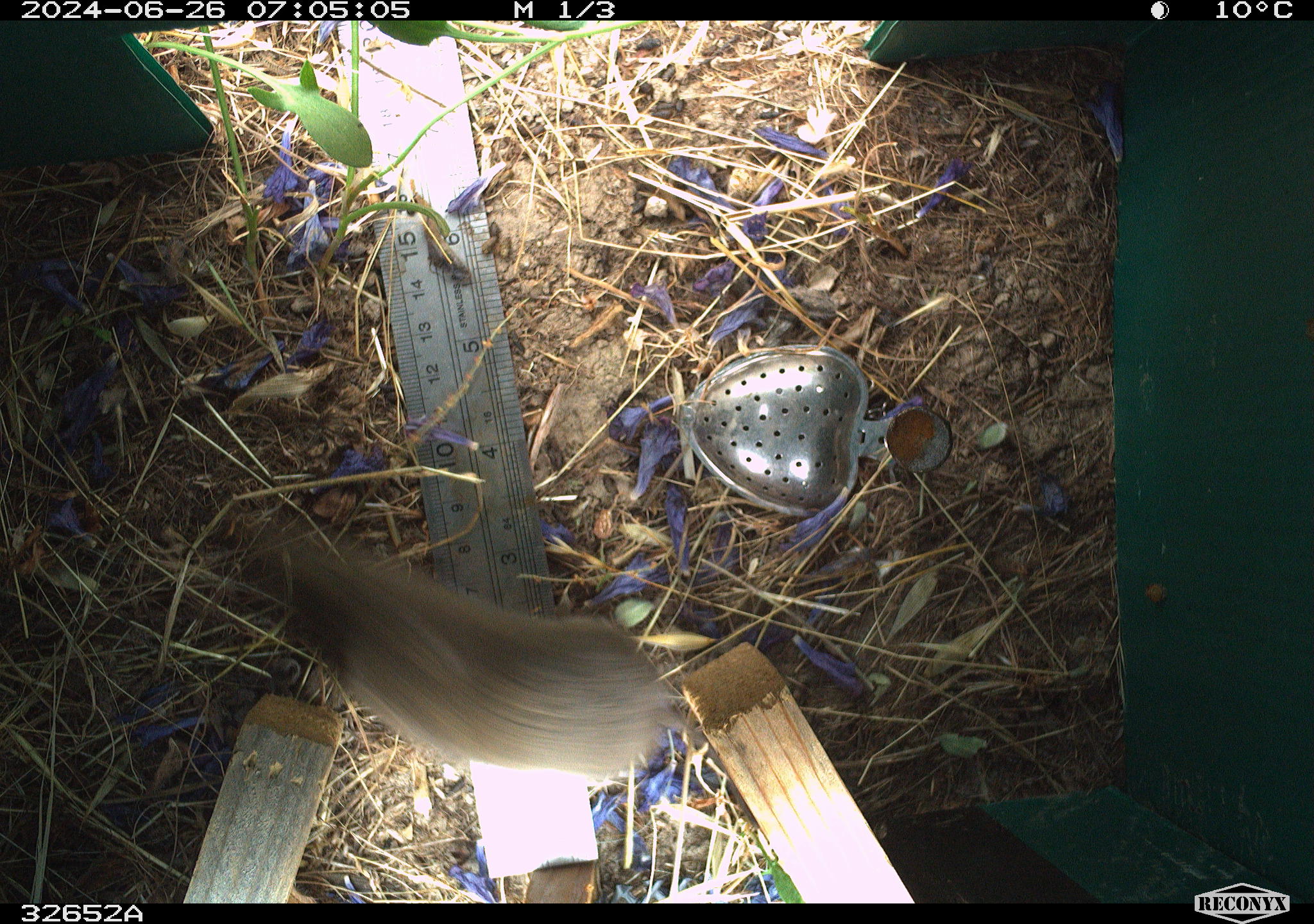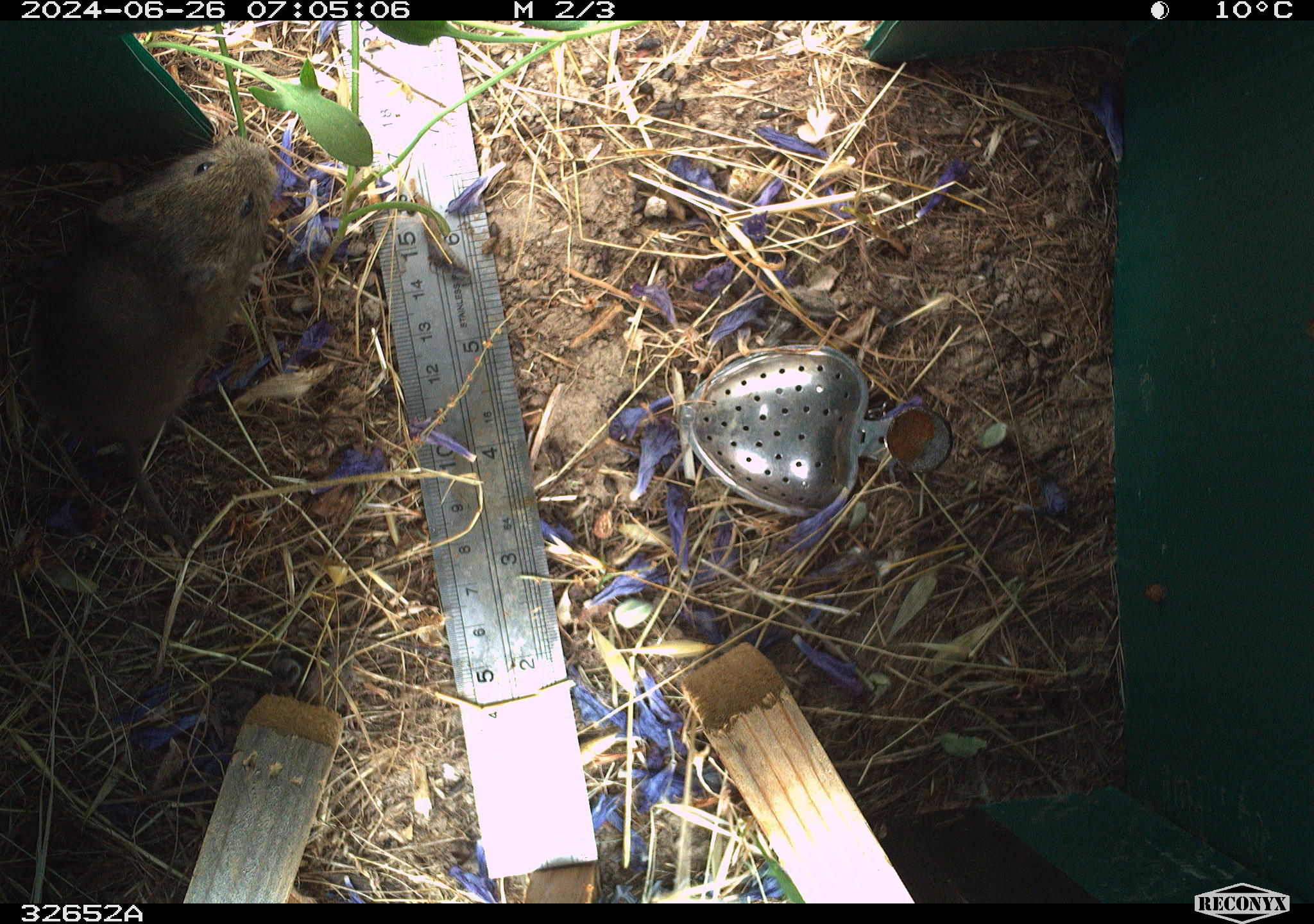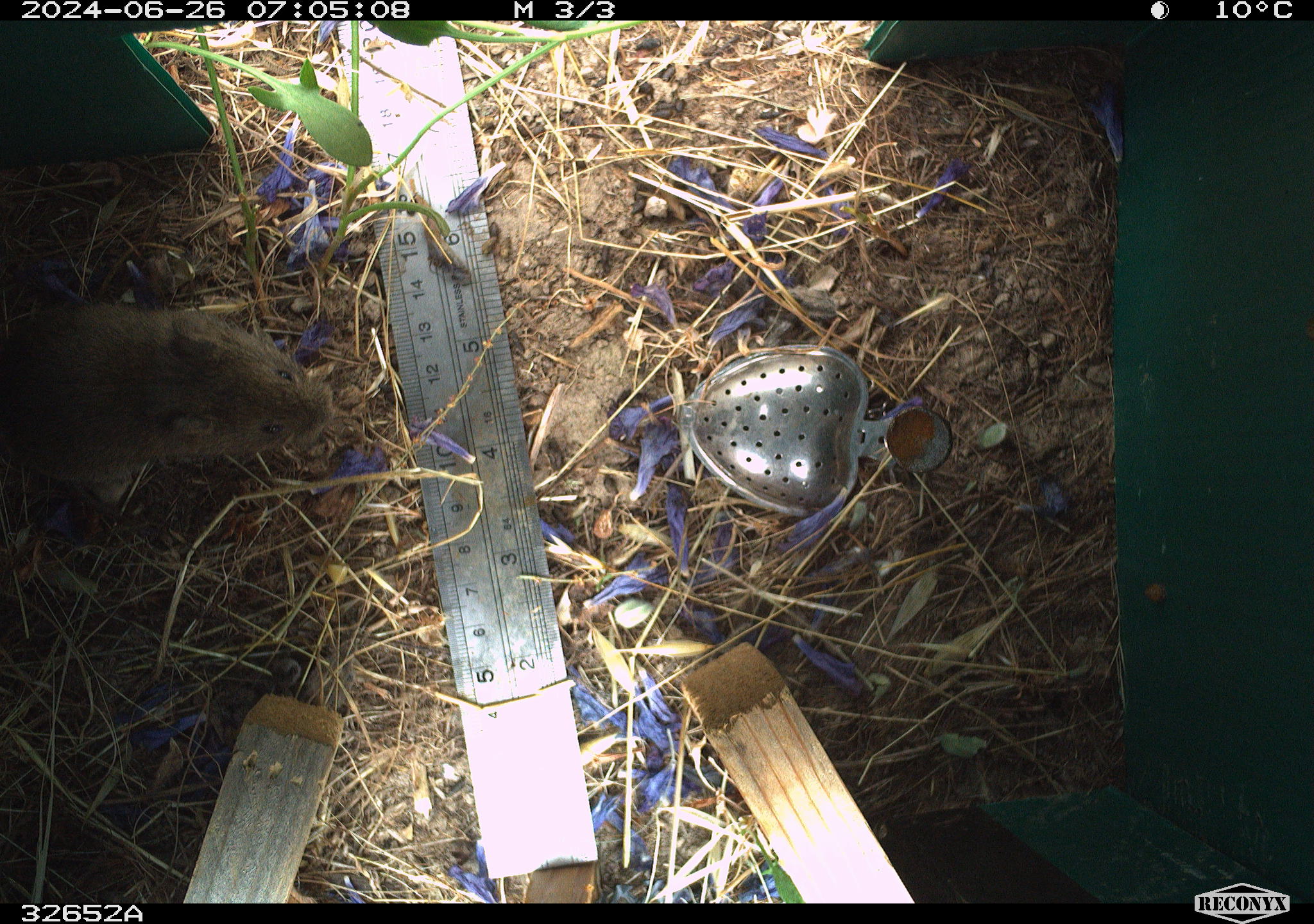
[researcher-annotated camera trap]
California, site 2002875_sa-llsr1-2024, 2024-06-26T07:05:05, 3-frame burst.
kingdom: Animalia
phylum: Chordata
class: Mammalia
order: Rodentia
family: Cricetidae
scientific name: Arvicolinae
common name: voles, lemmings, and muskrats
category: arvicolinae subfamily